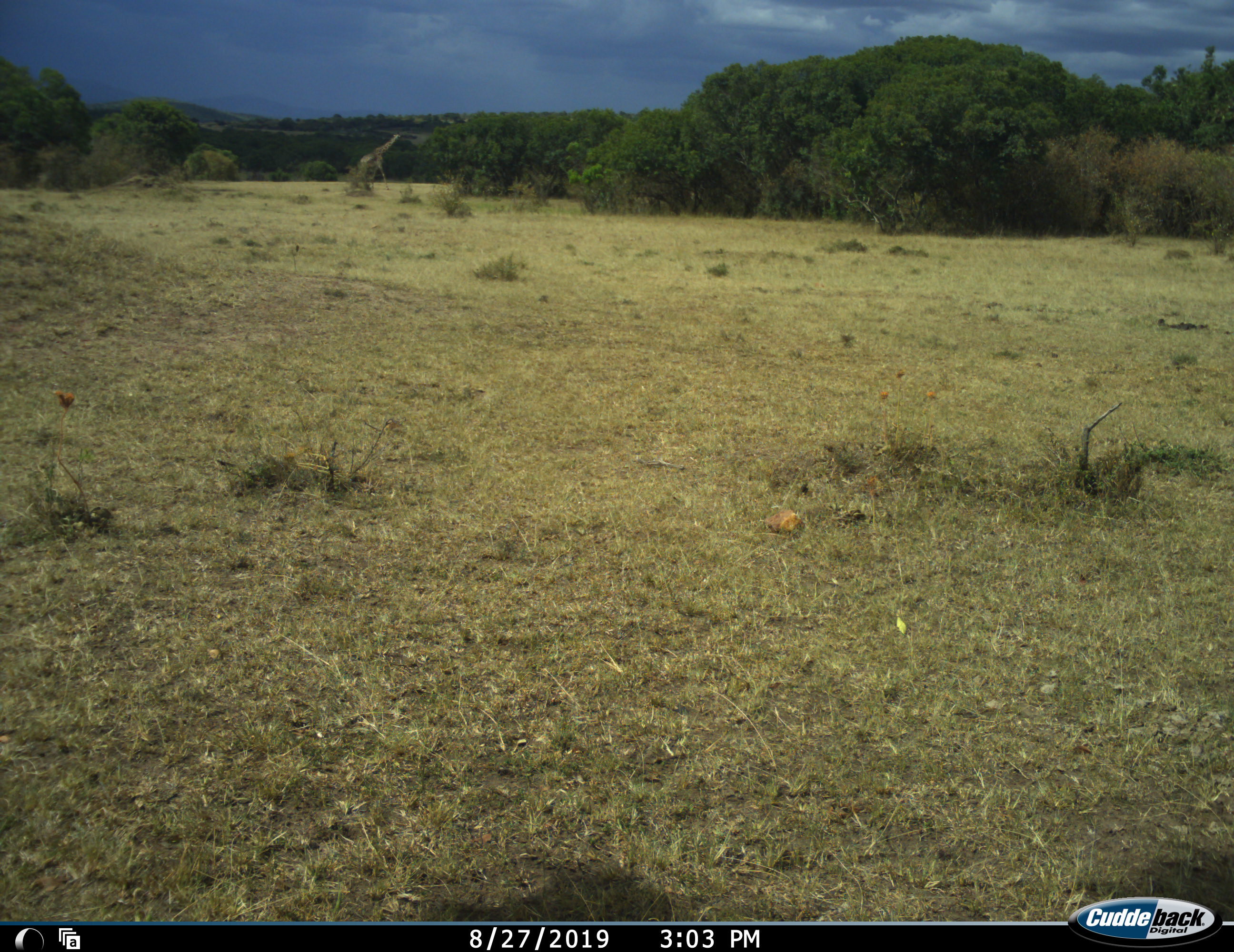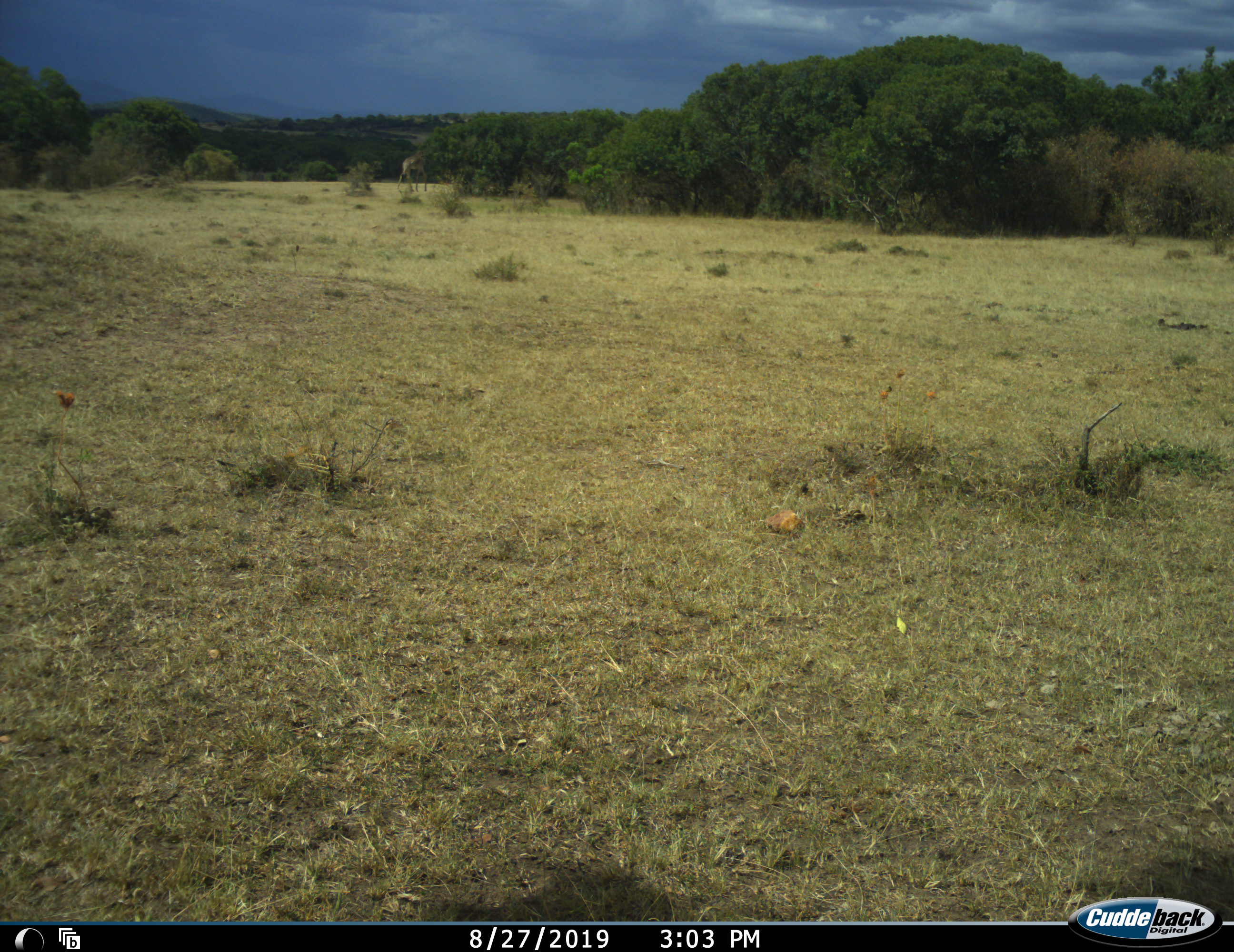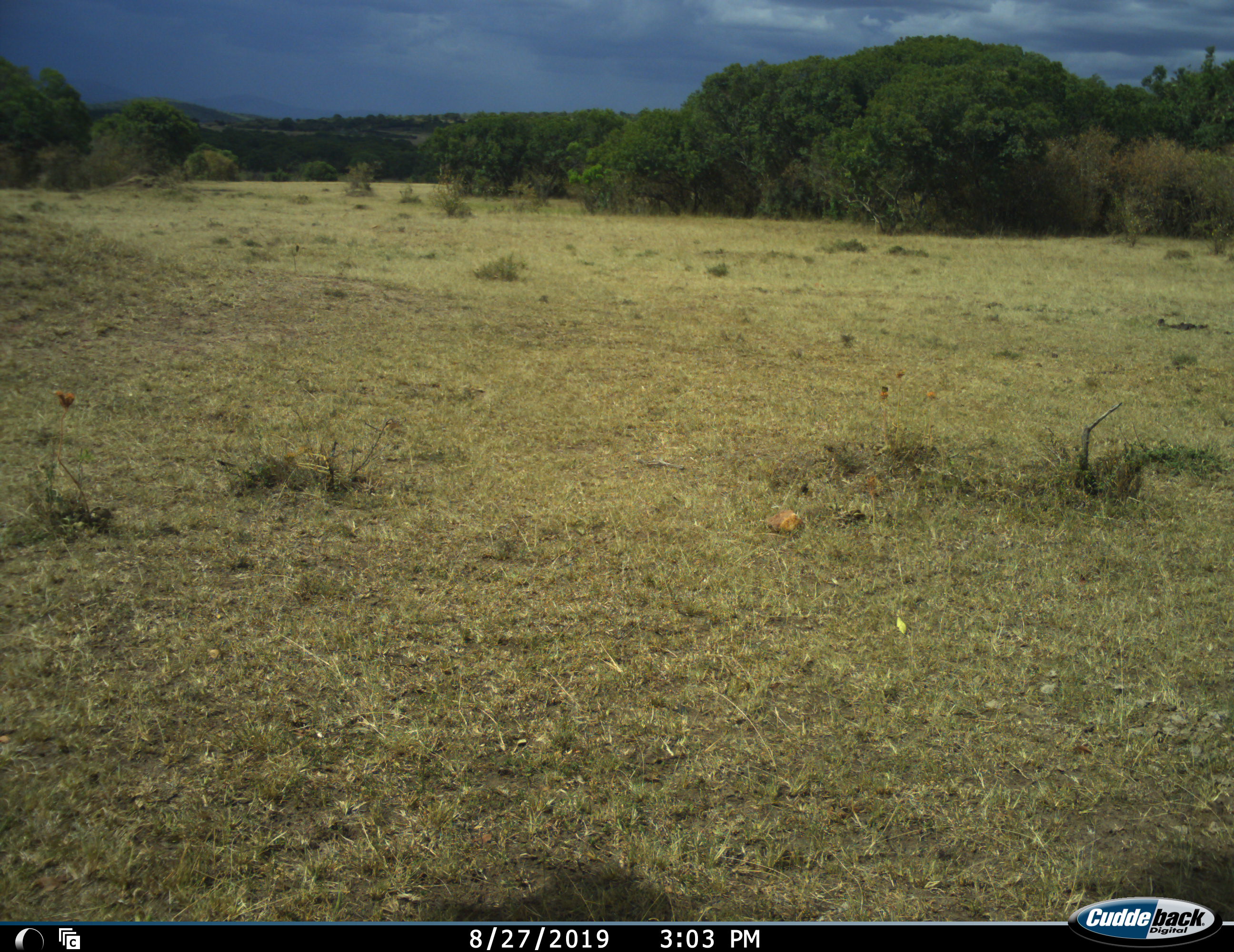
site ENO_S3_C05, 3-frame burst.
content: unidentified animal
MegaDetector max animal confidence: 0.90